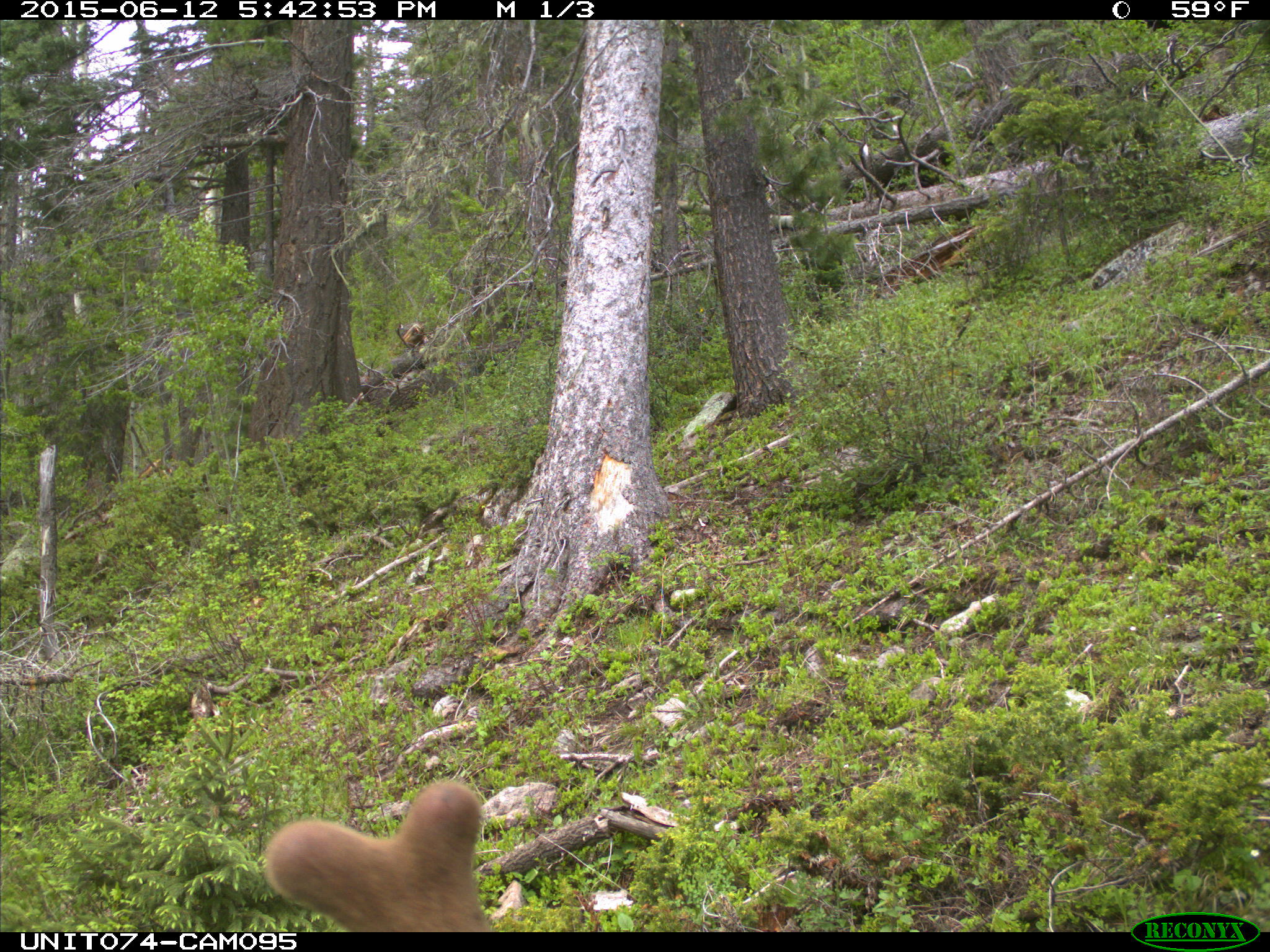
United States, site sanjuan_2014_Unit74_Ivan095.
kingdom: Animalia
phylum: Chordata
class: Mammalia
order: Artiodactyla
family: Cervidae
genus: Cervus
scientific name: Cervus elaphus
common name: red deer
Cervus elaphus (red deer).